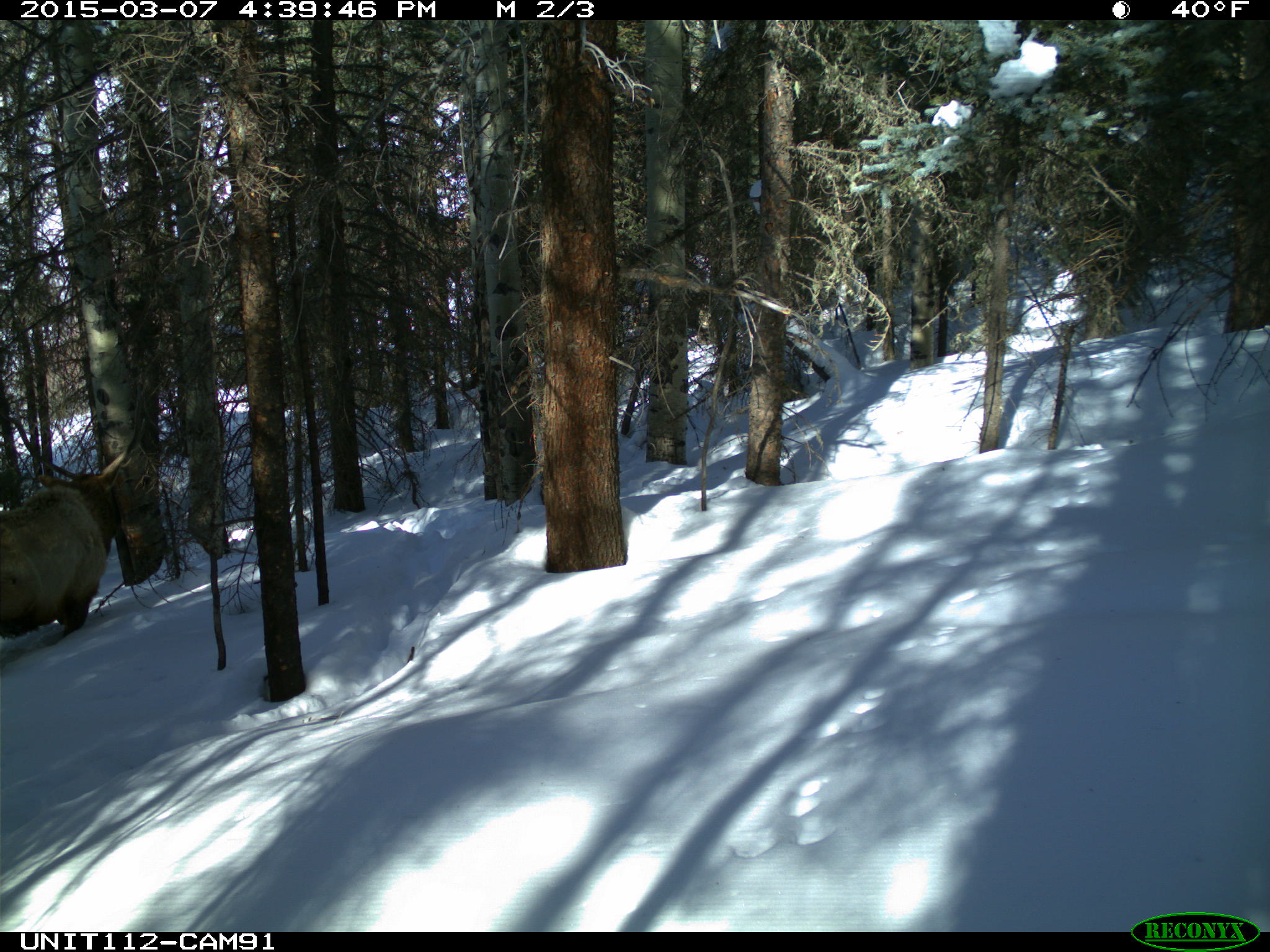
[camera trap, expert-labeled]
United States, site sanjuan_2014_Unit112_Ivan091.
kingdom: Animalia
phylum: Chordata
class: Mammalia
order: Artiodactyla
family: Cervidae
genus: Cervus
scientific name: Cervus elaphus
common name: red deer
Cervus elaphus (red deer).